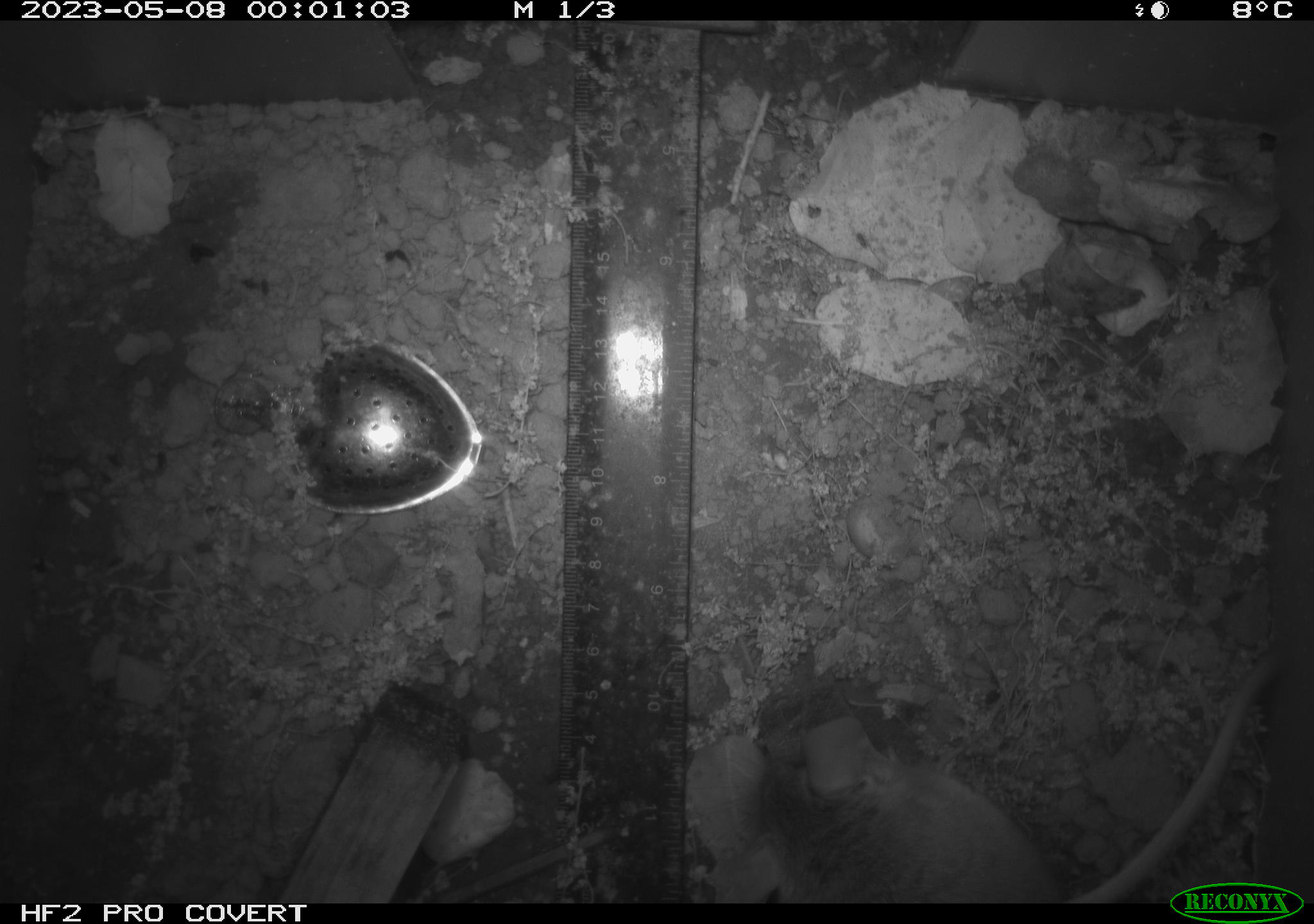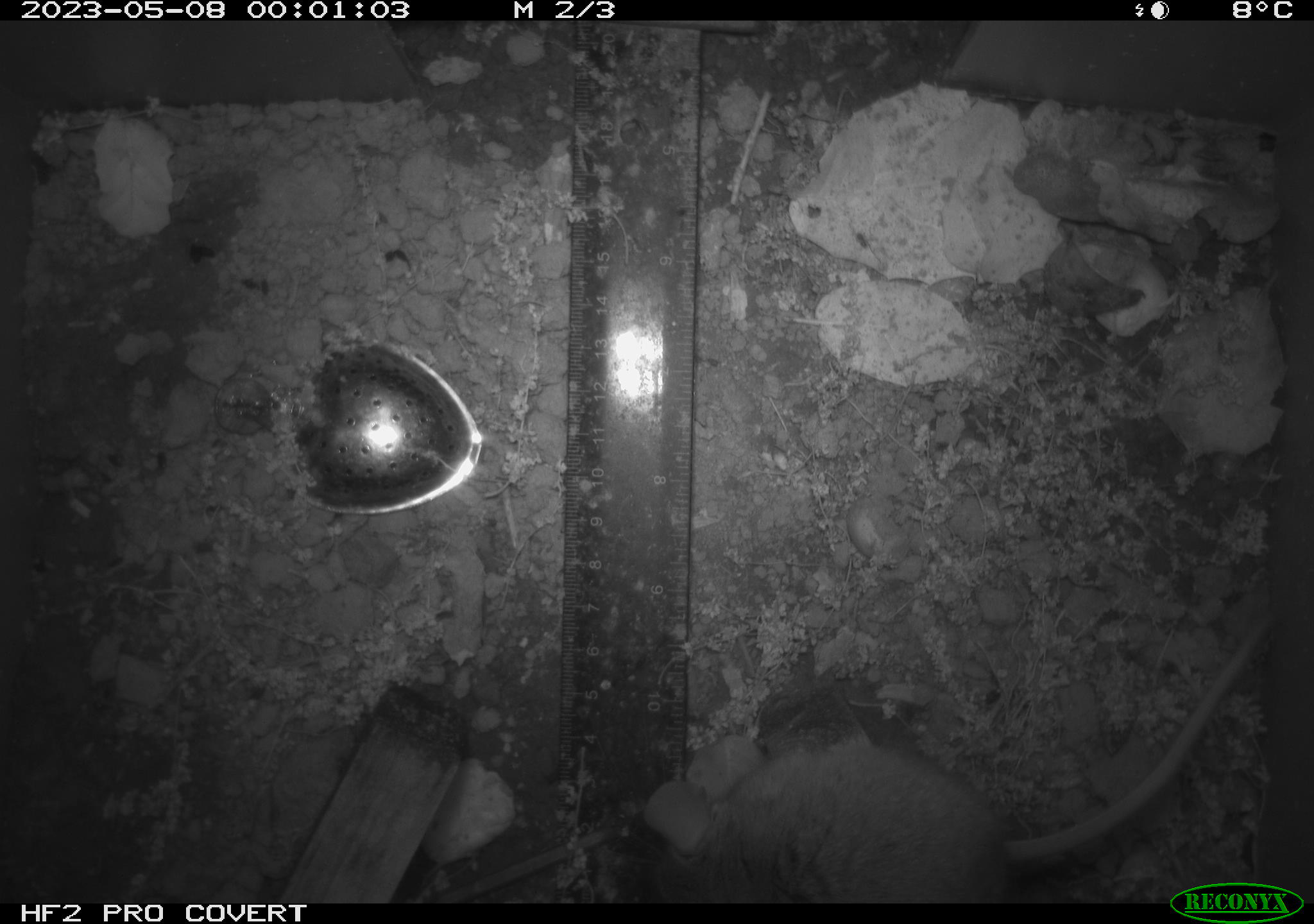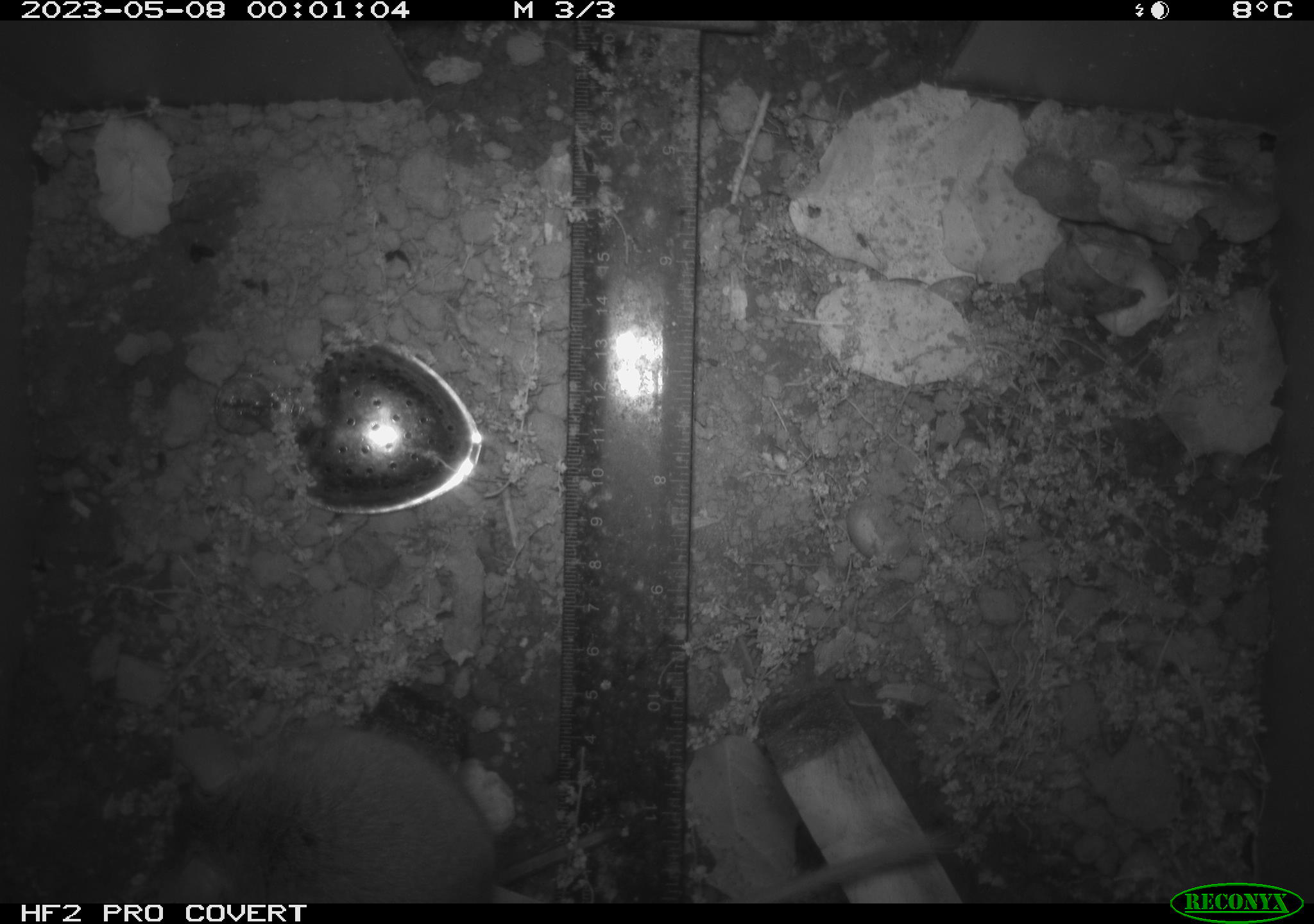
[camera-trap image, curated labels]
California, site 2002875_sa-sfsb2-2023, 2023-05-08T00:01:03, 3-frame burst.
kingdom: Animalia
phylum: Chordata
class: Mammalia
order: Rodentia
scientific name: Rodentia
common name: mouse species